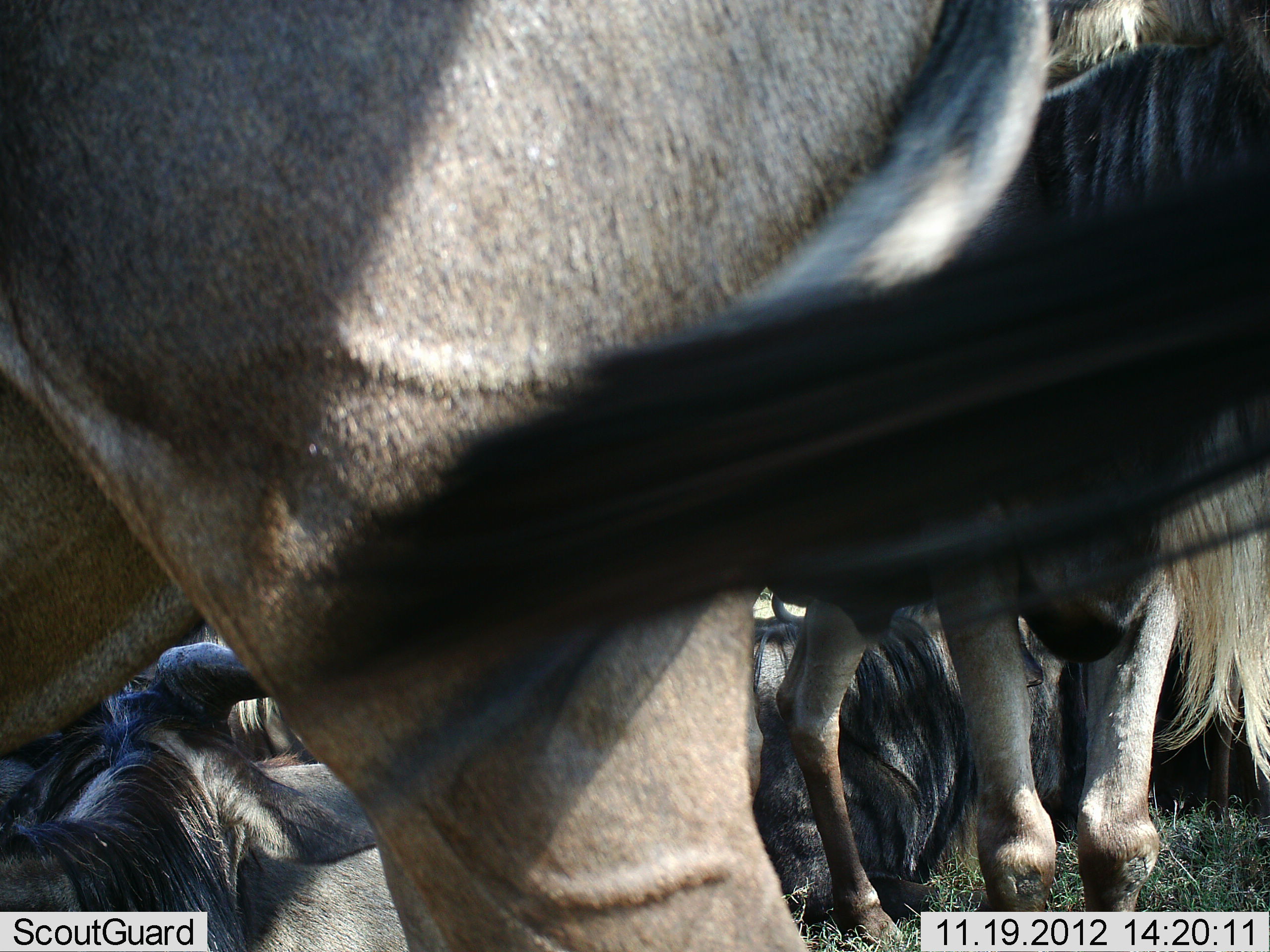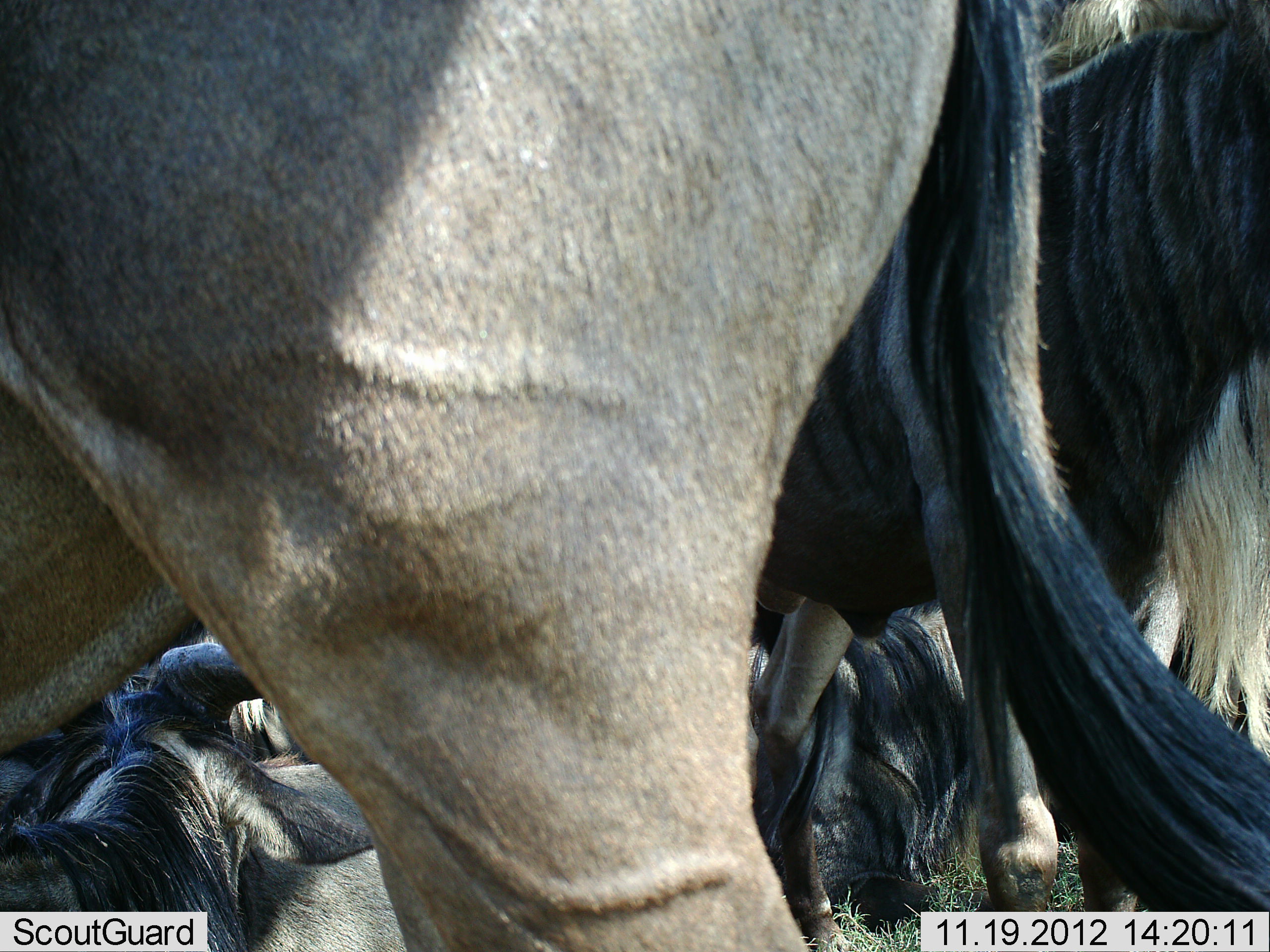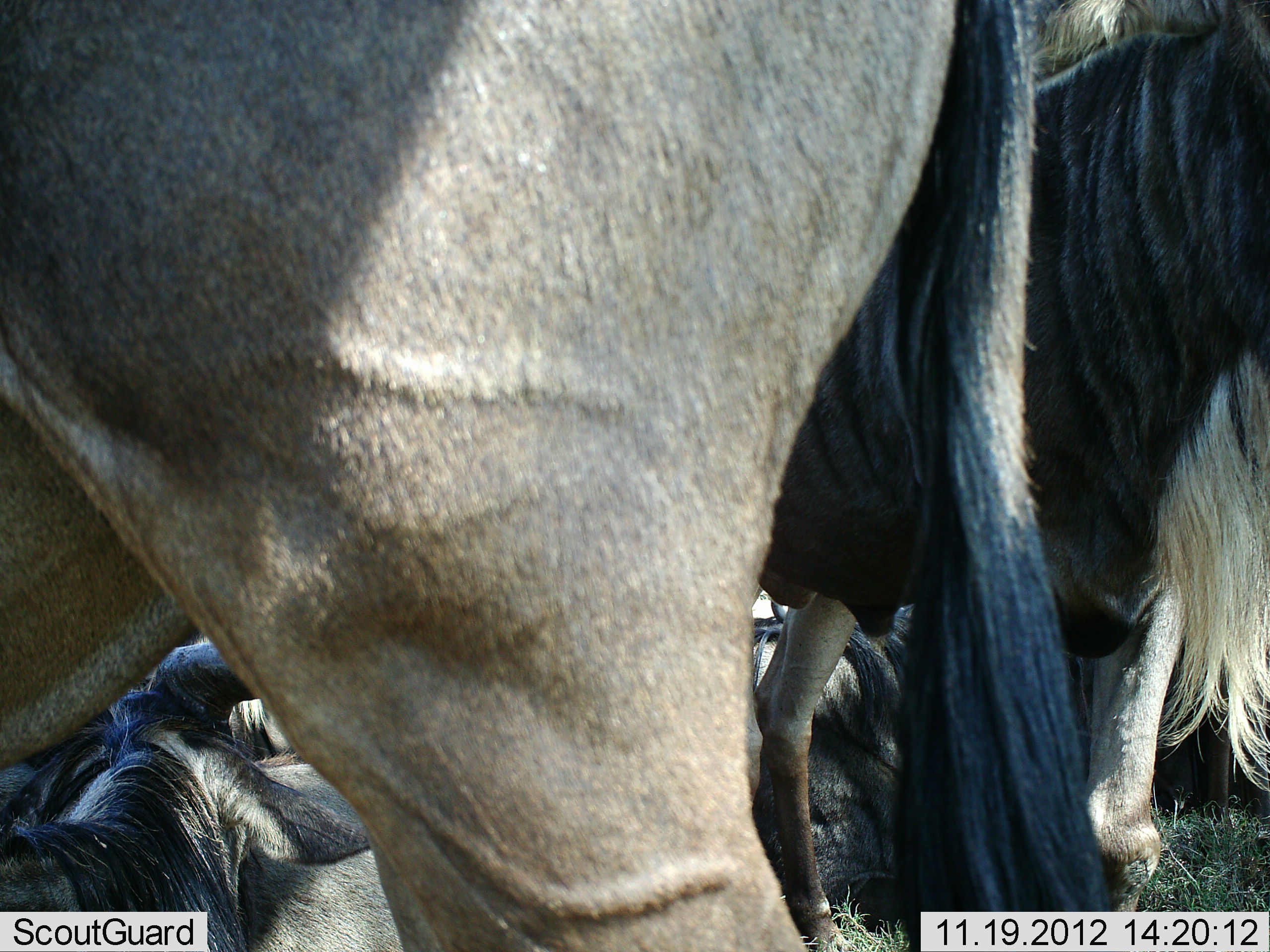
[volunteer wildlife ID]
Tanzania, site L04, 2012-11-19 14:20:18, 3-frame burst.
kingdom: Animalia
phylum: Chordata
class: Mammalia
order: Artiodactyla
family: Bovidae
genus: Connochaetes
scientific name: Connochaetes taurinus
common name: blue wildebeest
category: wildebeest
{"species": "wildebeest (blue wildebeest) (Connochaetes taurinus)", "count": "5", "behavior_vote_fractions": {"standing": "60%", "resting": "80%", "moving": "10%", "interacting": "0%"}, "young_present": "10%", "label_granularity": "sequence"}